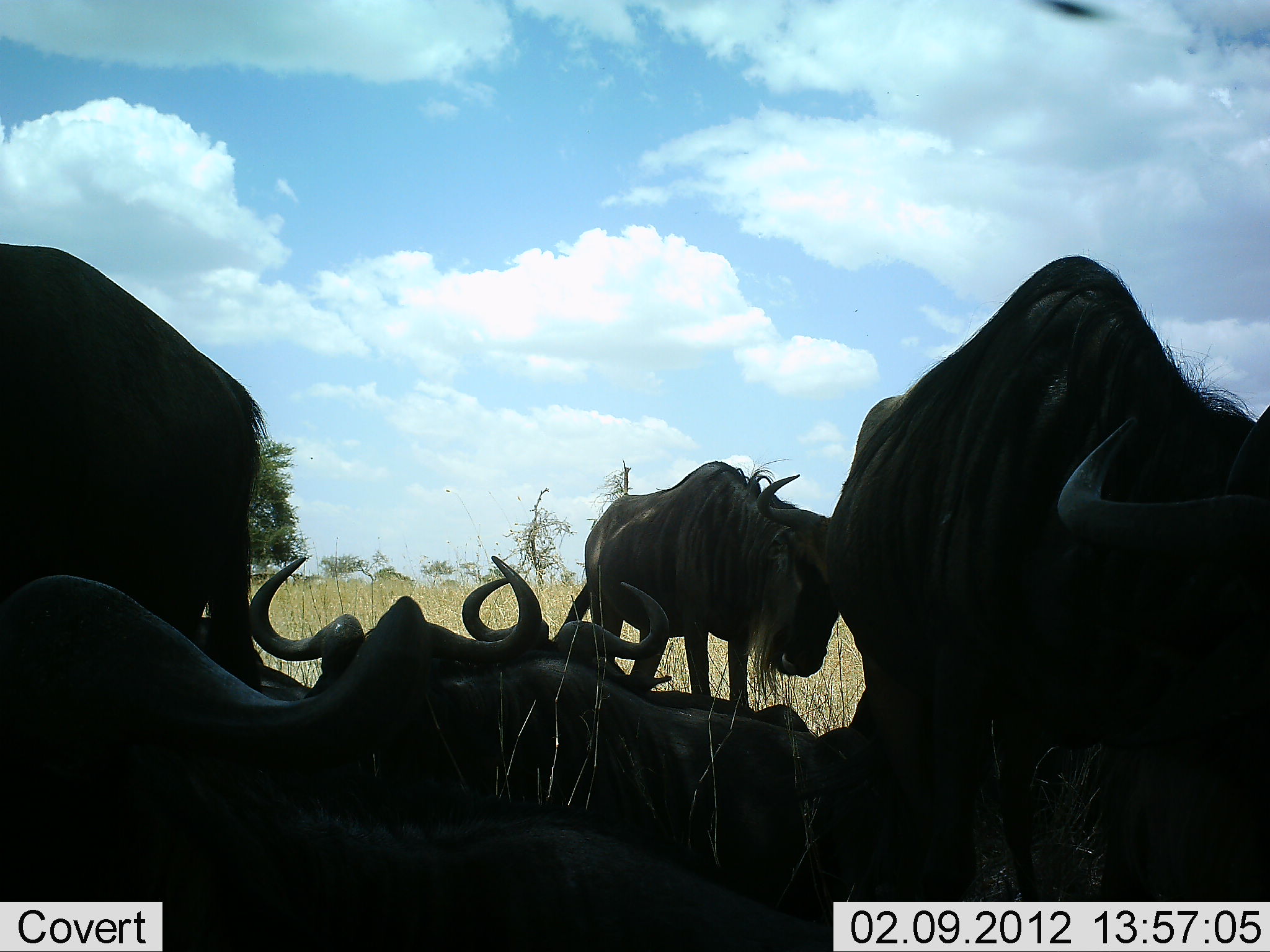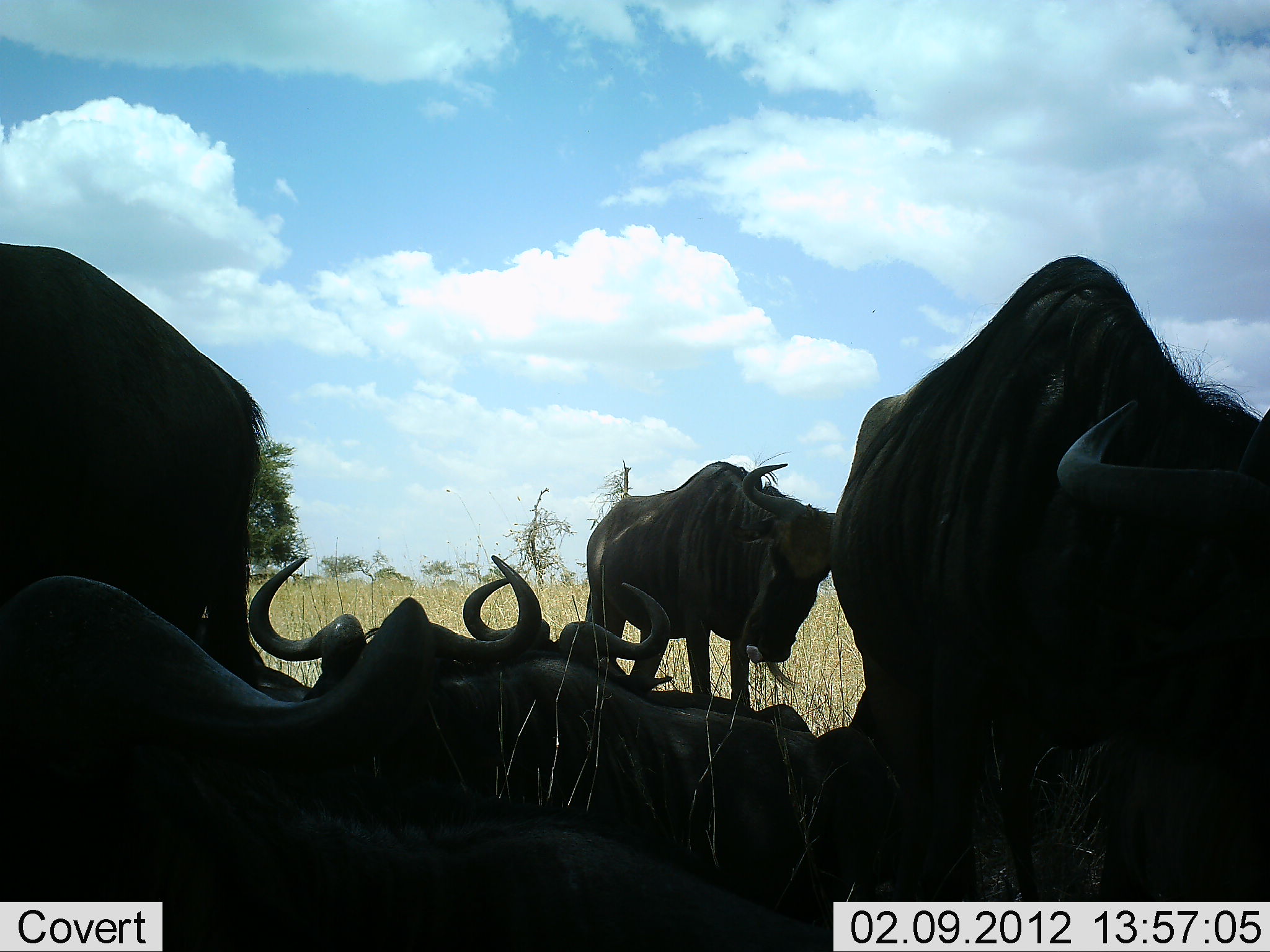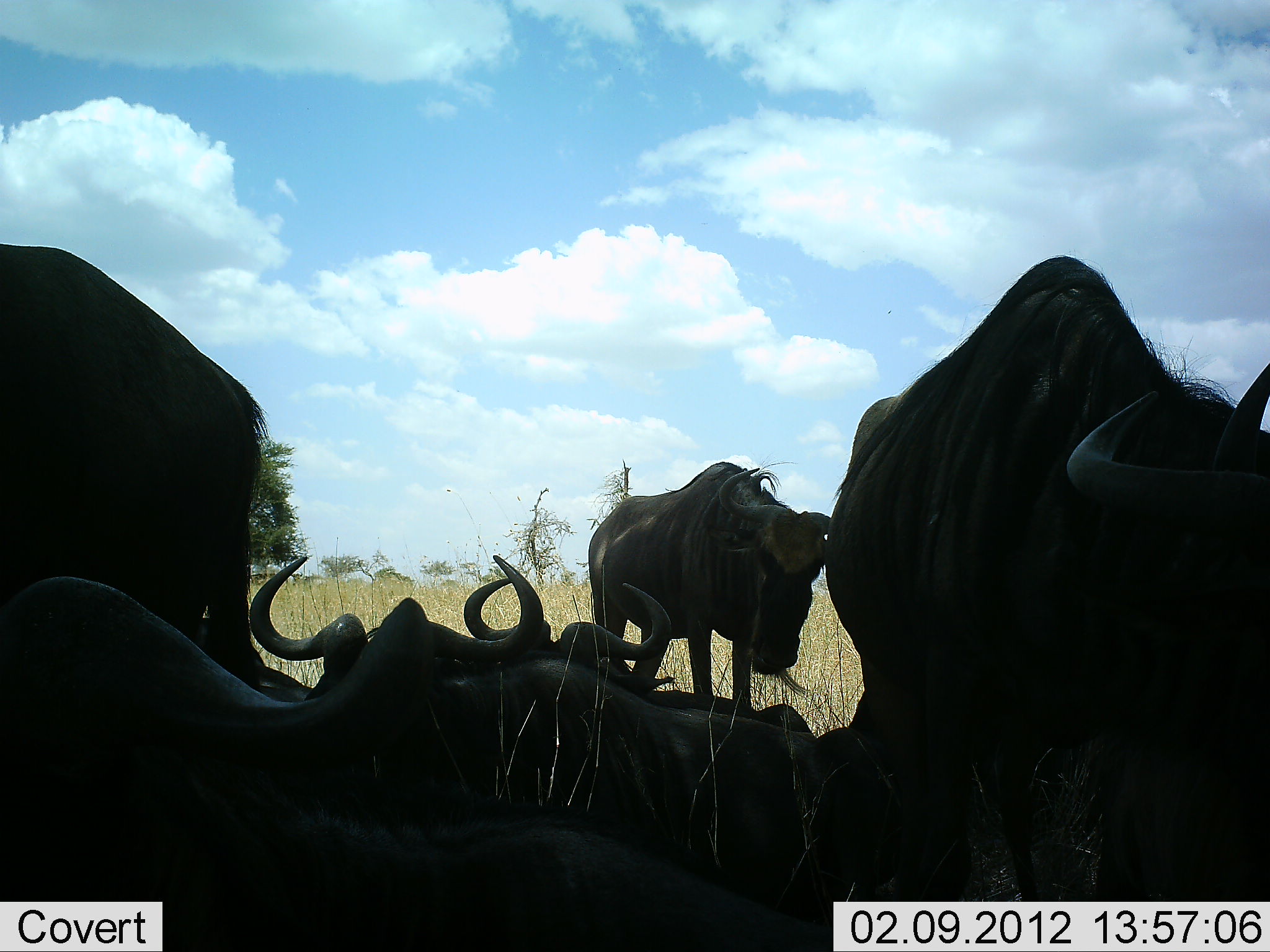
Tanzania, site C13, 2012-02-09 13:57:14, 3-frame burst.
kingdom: Animalia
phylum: Chordata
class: Mammalia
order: Artiodactyla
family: Bovidae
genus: Connochaetes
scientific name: Connochaetes taurinus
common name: blue wildebeest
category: wildebeest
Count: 6.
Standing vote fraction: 84%.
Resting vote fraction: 100%.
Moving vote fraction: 0%.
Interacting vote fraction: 11%.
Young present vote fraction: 0%.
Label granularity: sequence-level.